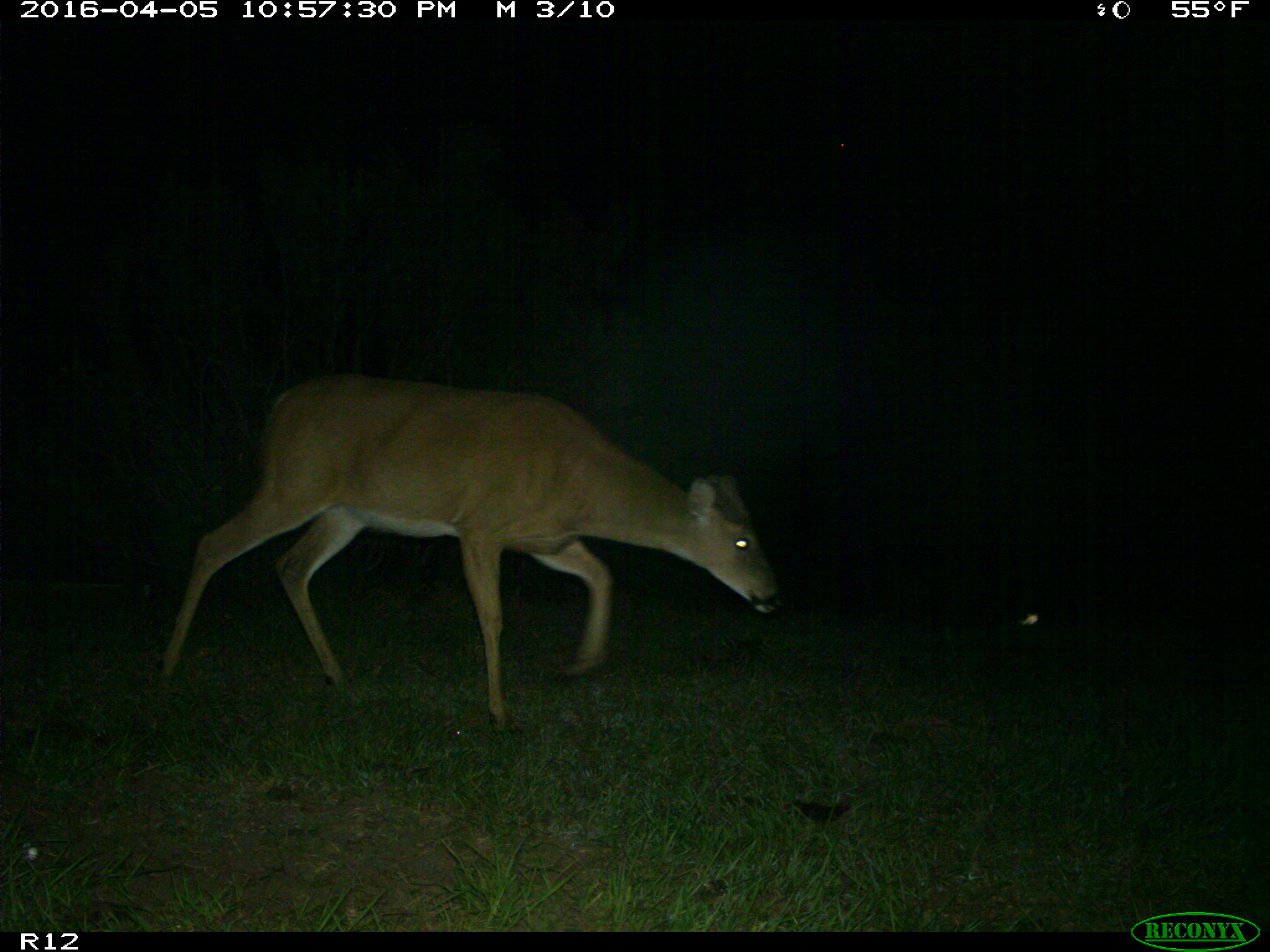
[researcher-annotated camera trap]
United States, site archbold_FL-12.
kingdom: Animalia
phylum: Chordata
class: Mammalia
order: Artiodactyla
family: Cervidae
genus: Odocoileus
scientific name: Odocoileus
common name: deer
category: unidentified deer